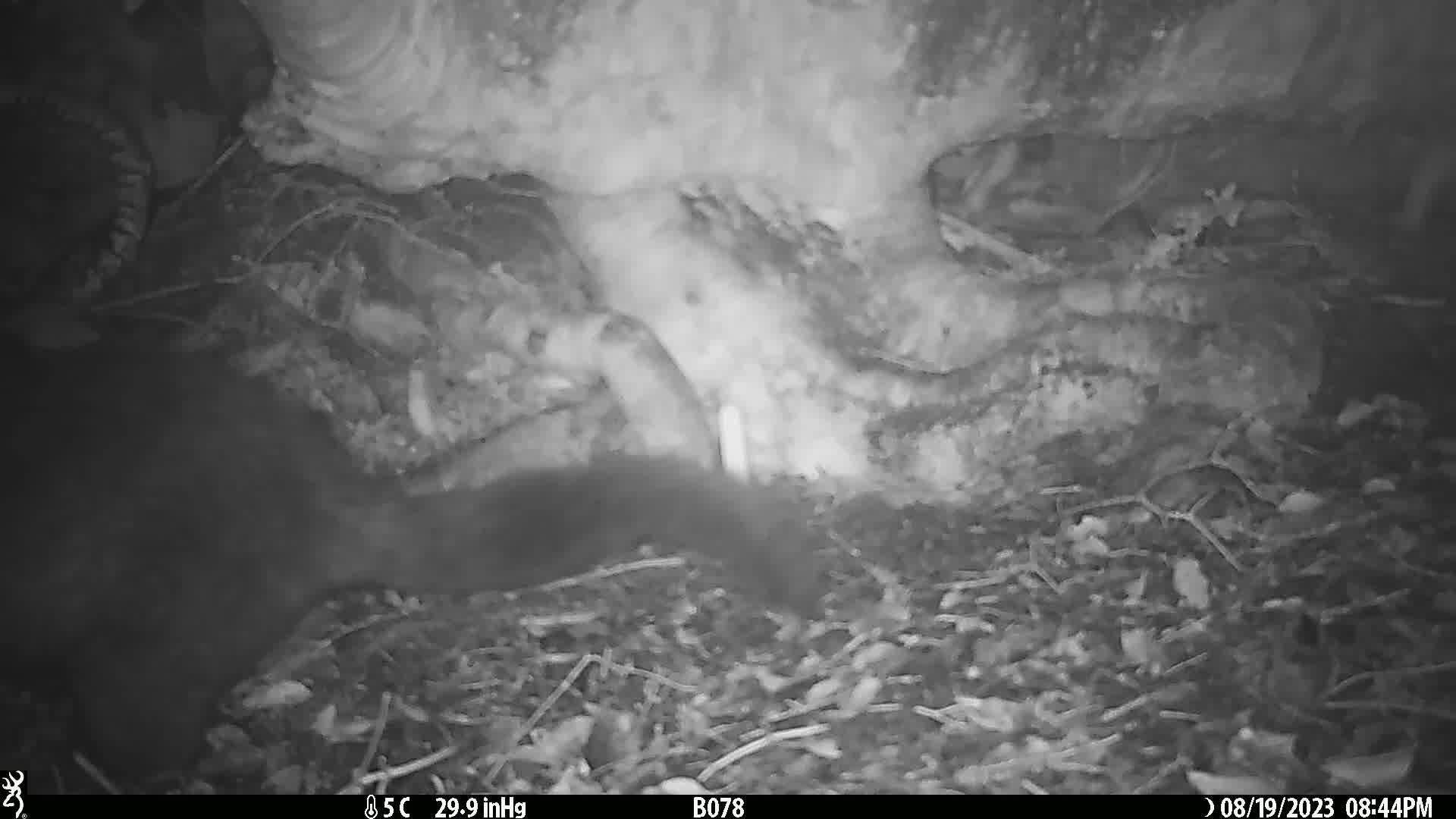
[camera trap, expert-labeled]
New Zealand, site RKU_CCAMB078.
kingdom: Animalia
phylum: Chordata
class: Mammalia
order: Diprotodontia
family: Phalangeridae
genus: Trichosurus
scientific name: Trichosurus vulpecula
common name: common brushtail possum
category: possum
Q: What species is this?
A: Possum (common brushtail possum) (Trichosurus vulpecula).